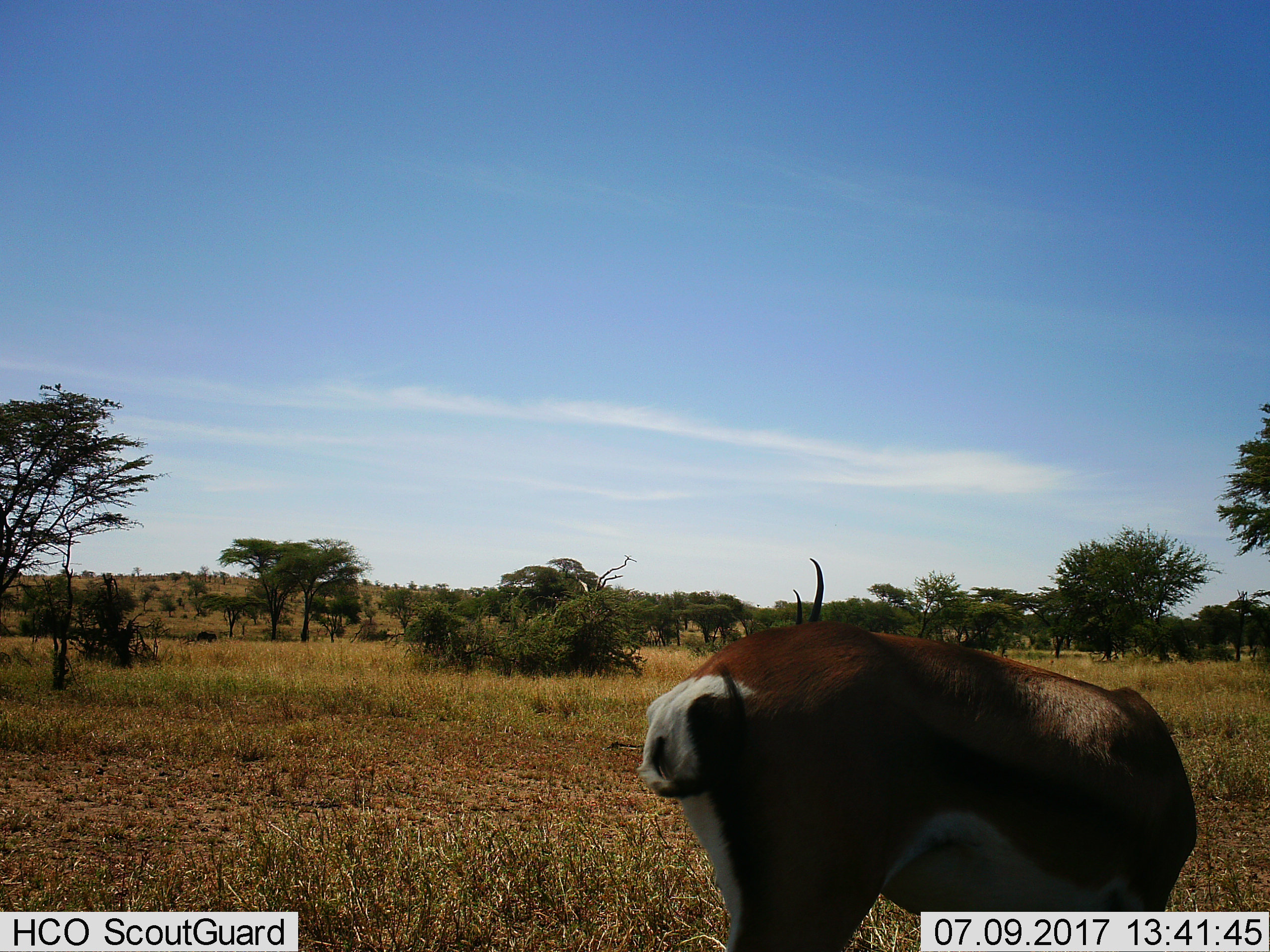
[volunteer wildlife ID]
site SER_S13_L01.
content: unidentified animal